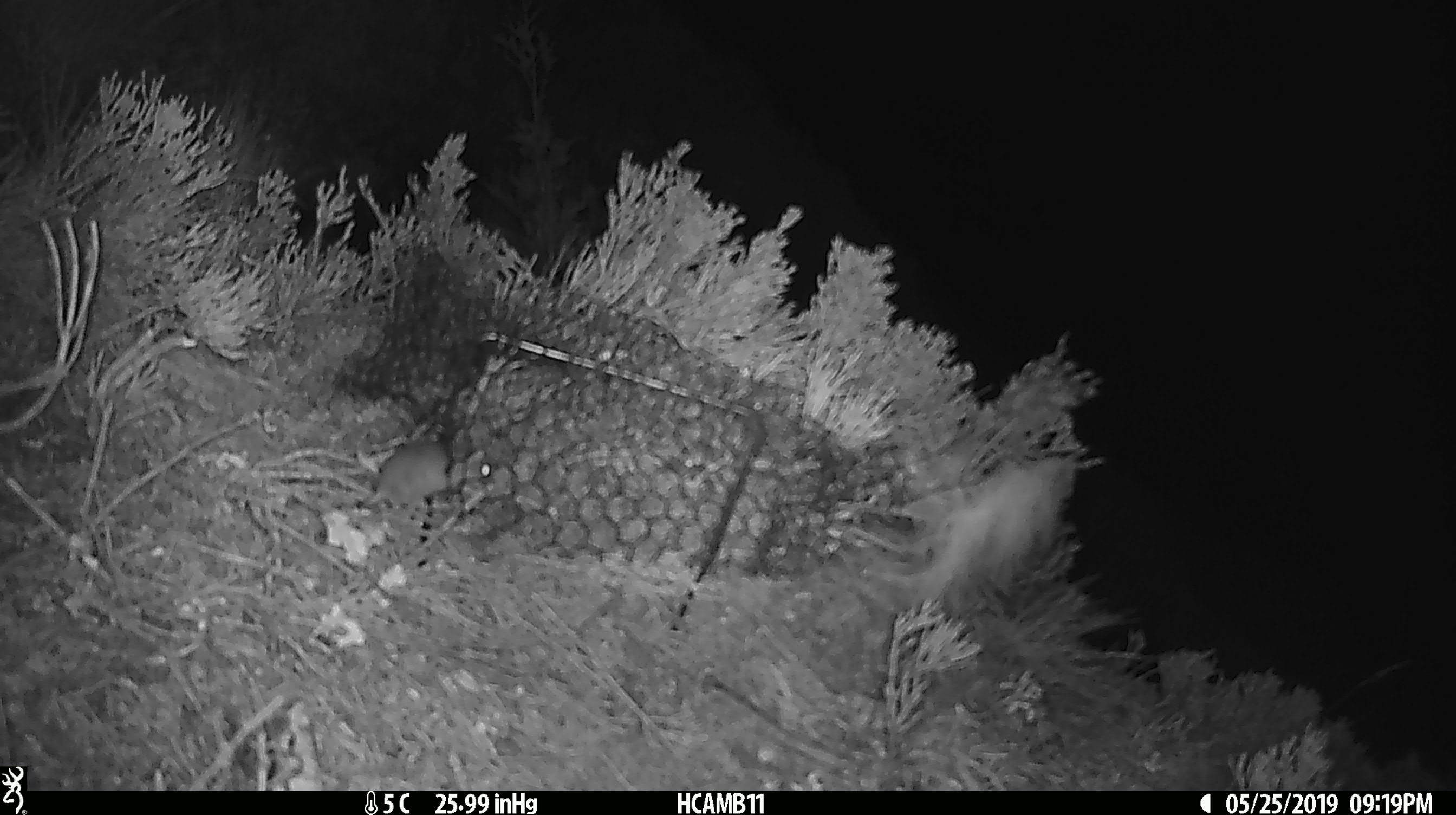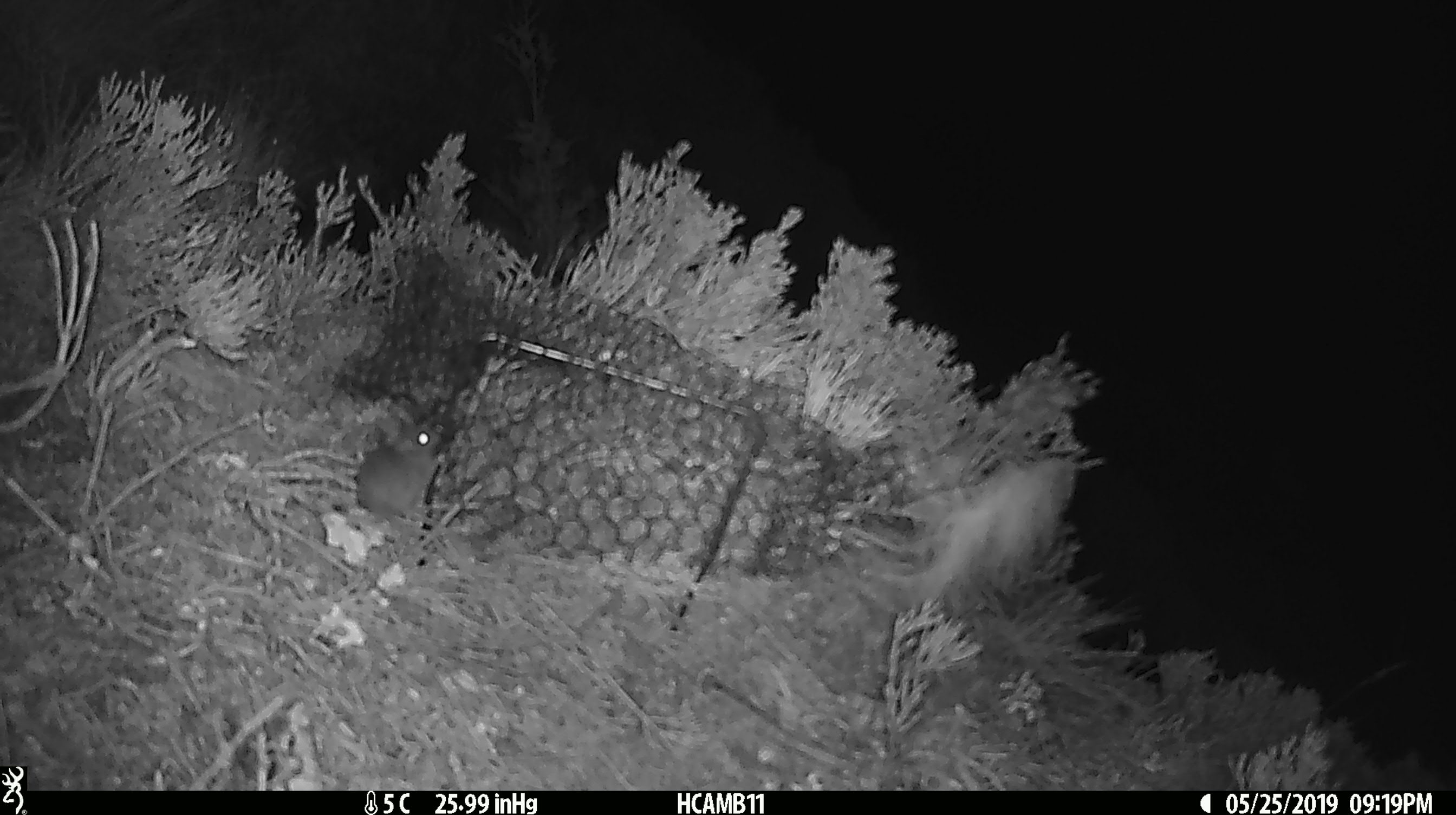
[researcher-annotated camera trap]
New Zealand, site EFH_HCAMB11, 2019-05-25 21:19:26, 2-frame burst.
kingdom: Animalia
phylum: Chordata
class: Mammalia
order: Rodentia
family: Muridae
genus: Mus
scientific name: Mus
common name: mouse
Mouse (Mus).